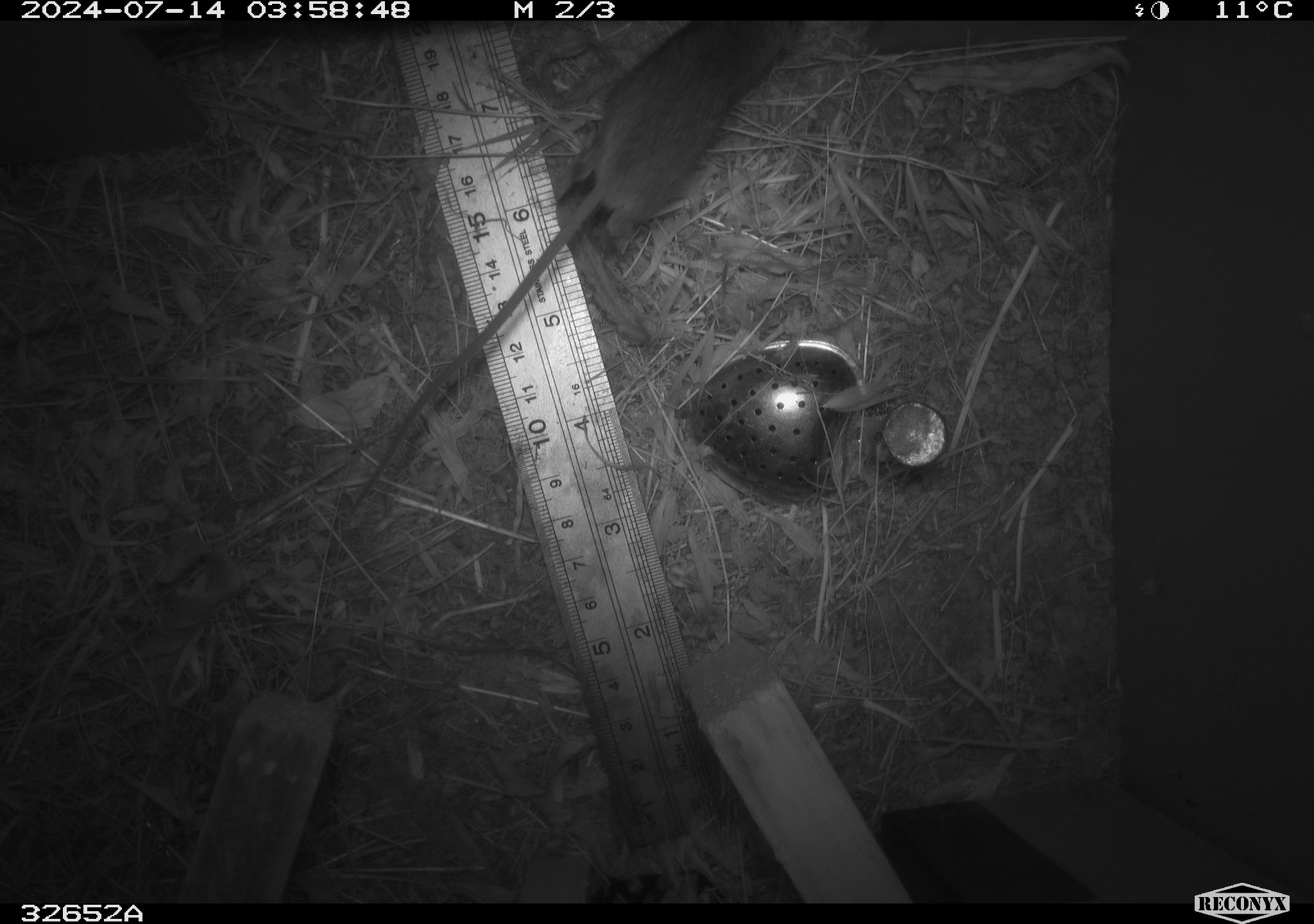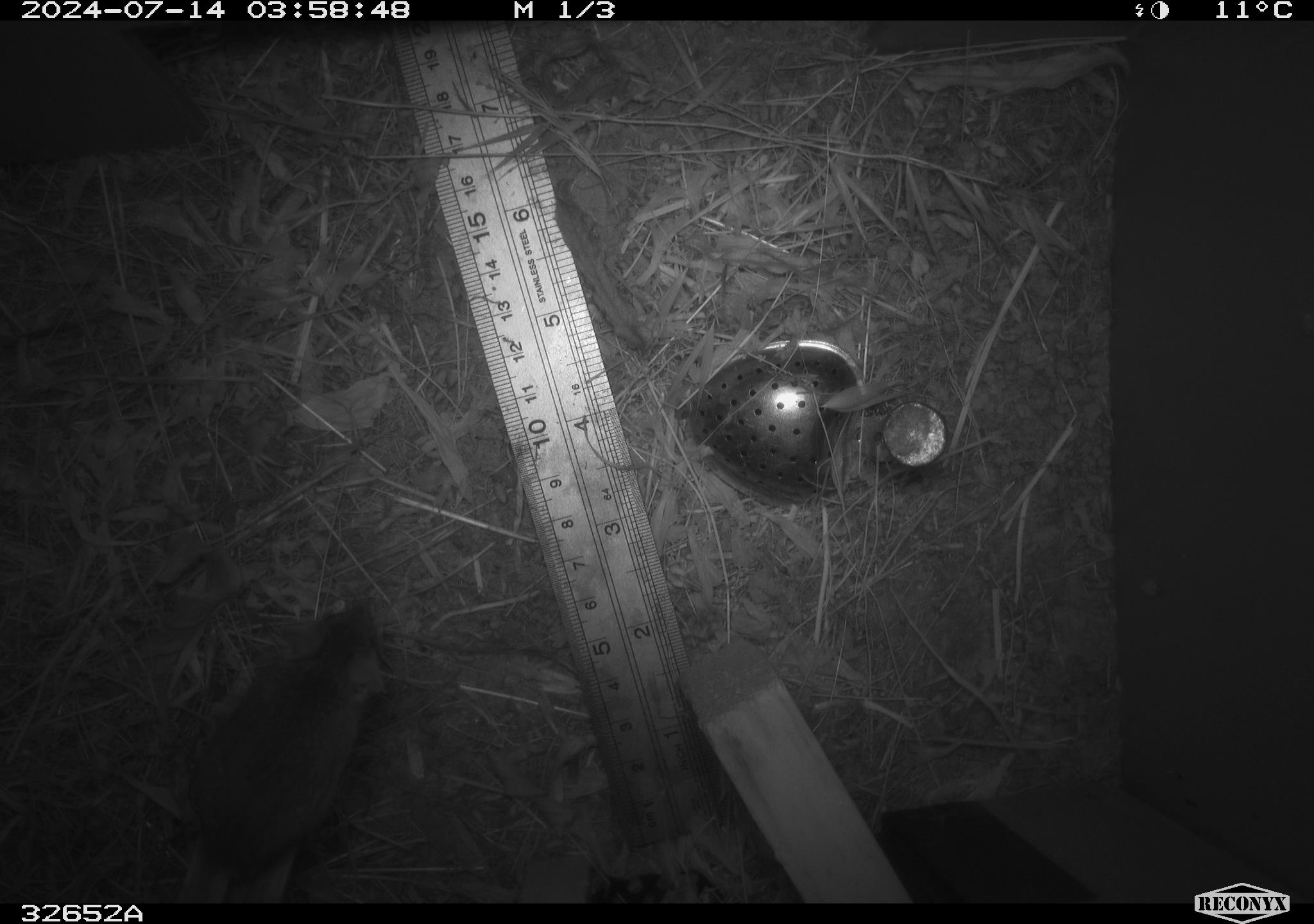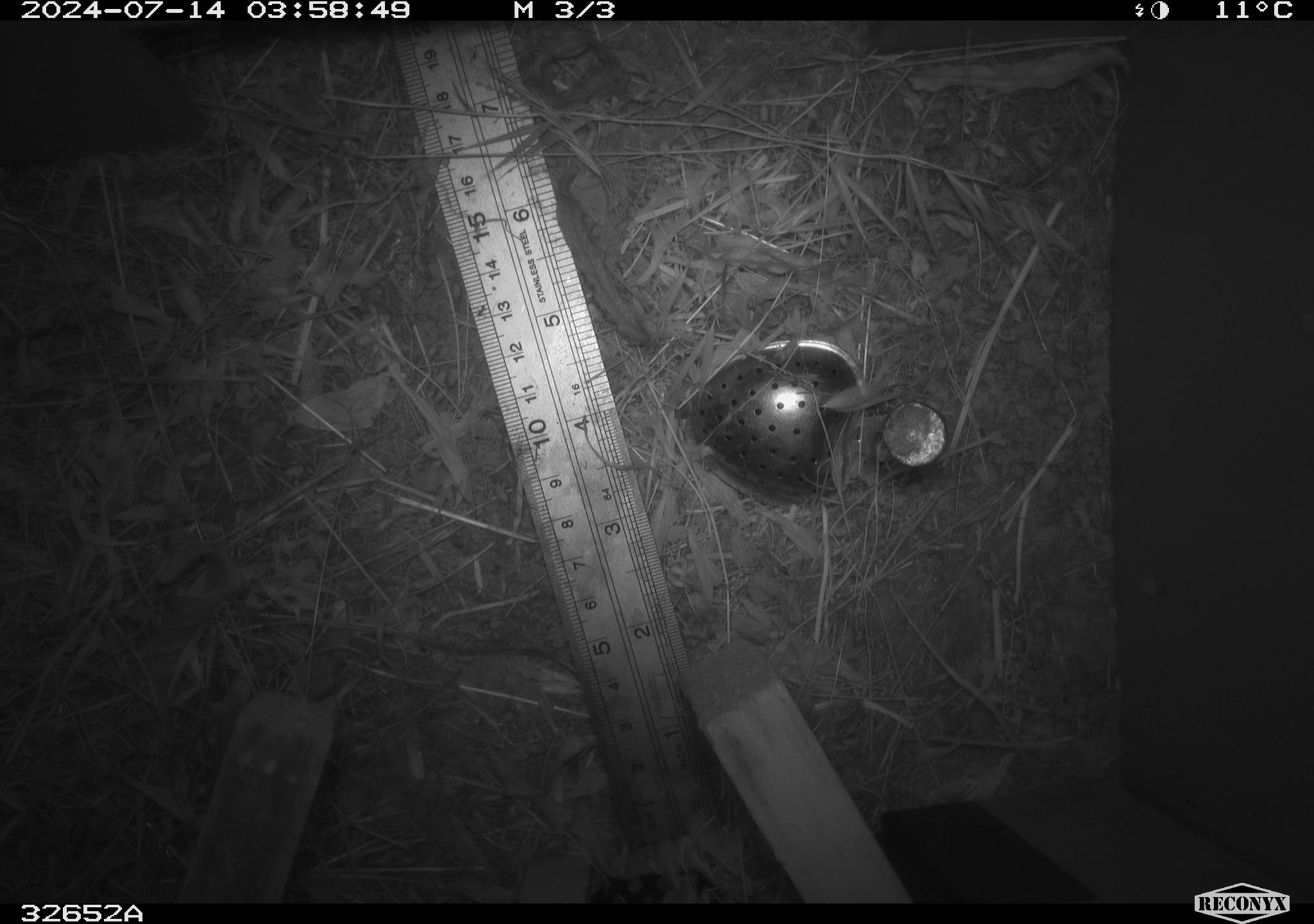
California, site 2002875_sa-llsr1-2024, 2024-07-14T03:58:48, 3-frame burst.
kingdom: Animalia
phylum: Chordata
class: Mammalia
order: Rodentia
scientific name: Rodentia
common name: mouse species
Mouse species (Rodentia).